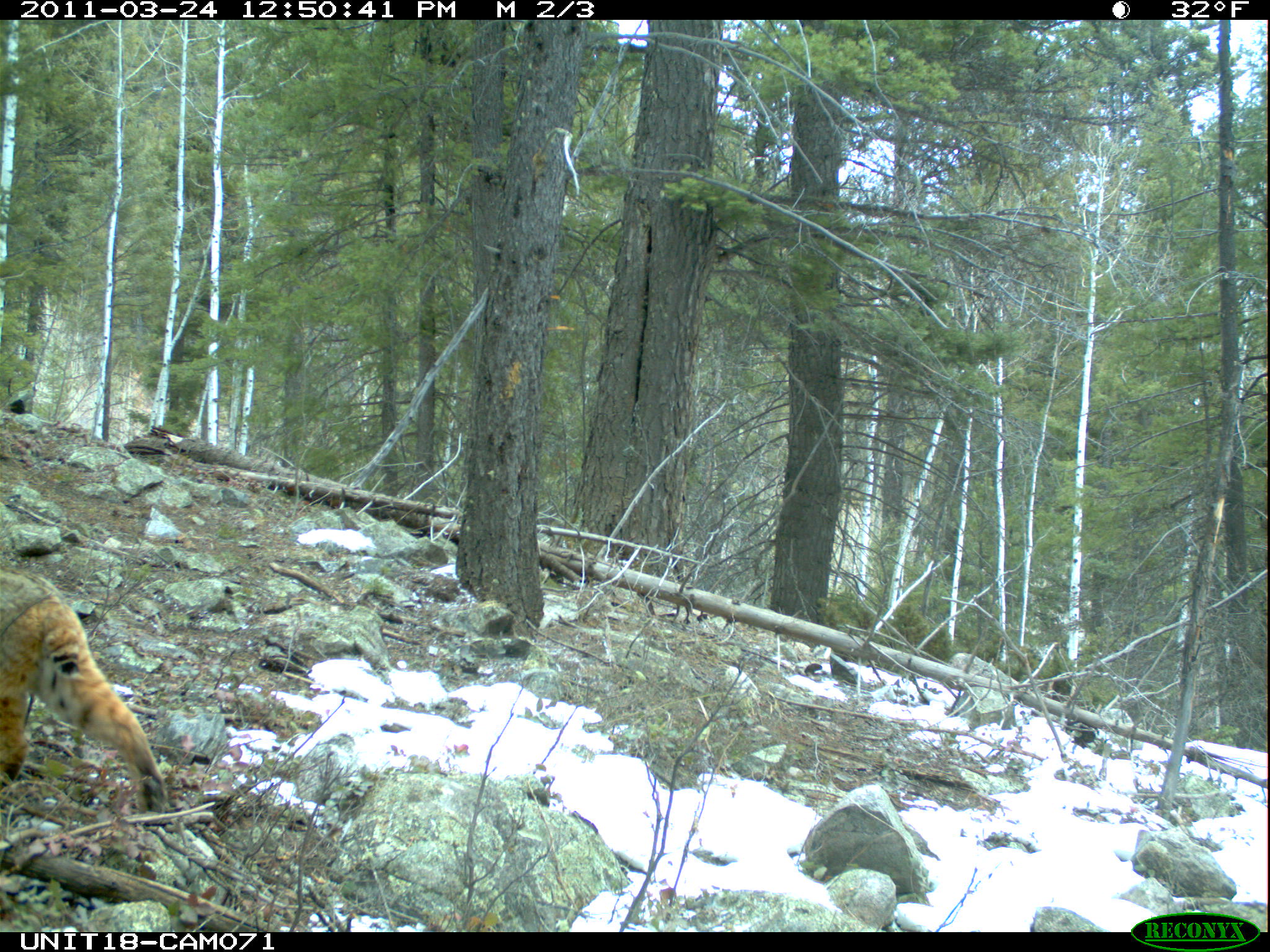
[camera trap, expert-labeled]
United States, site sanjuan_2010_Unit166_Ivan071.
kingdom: Animalia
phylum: Chordata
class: Mammalia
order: Carnivora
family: Felidae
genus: Lynx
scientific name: Lynx rufus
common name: bobcat